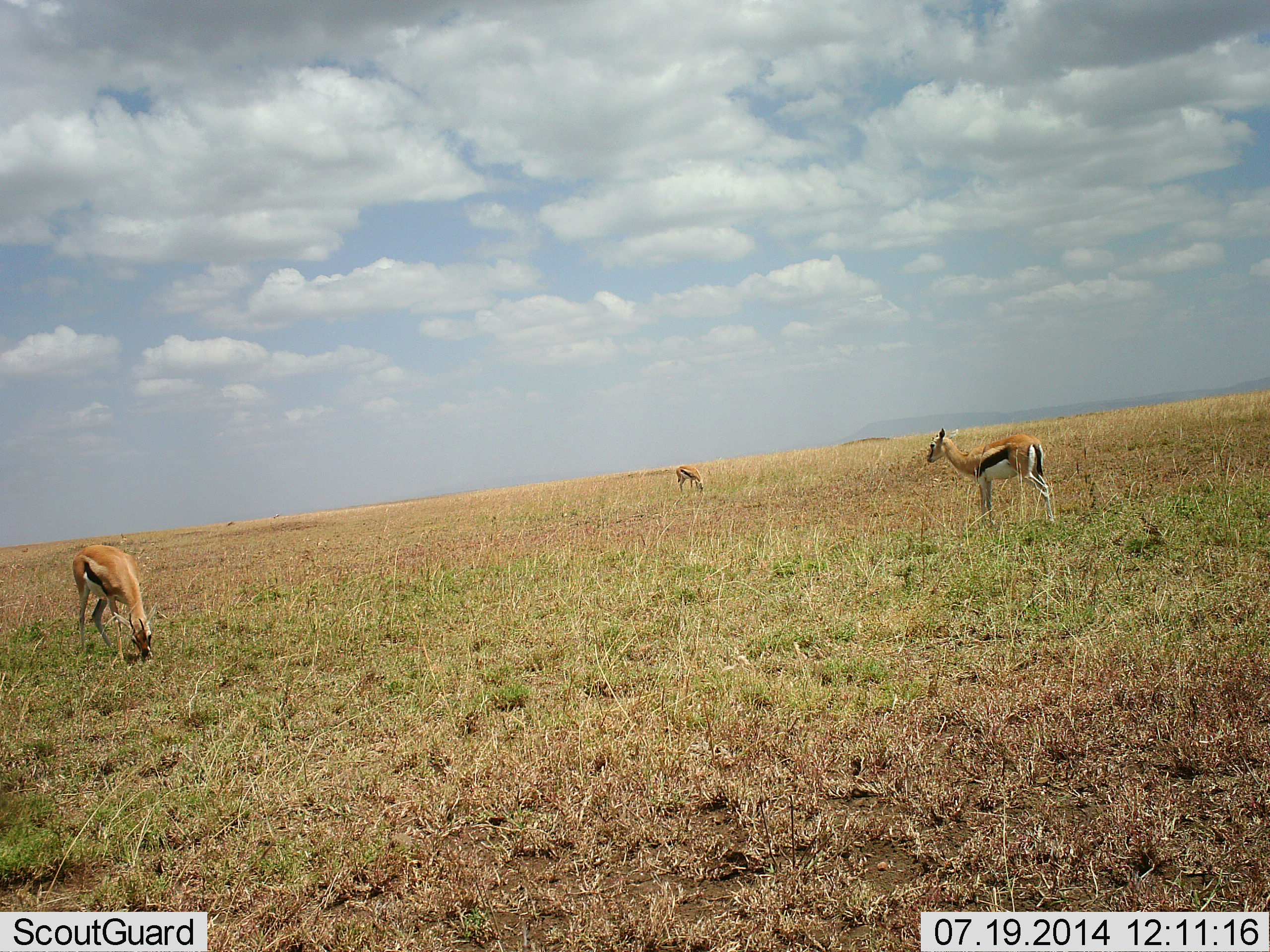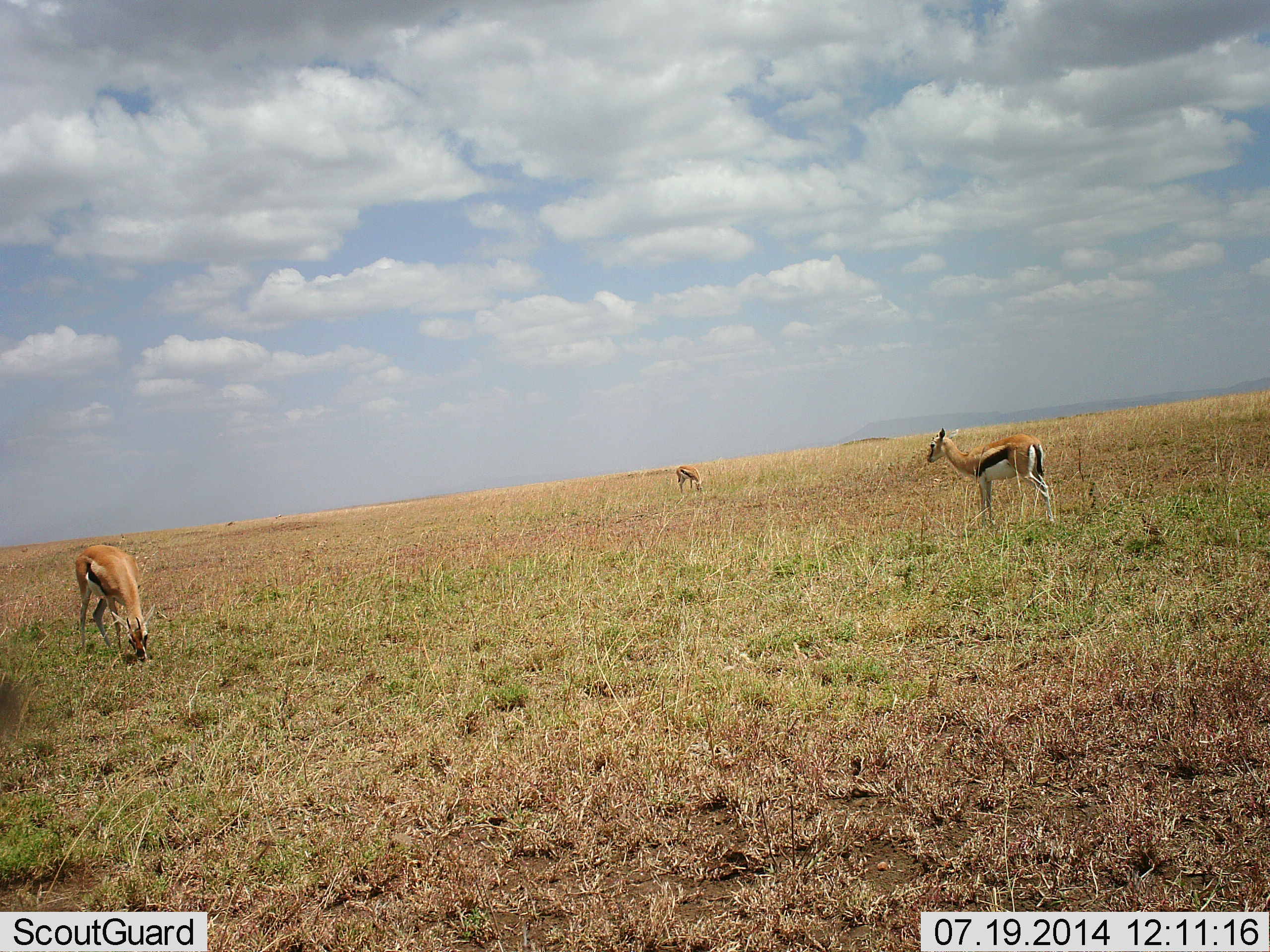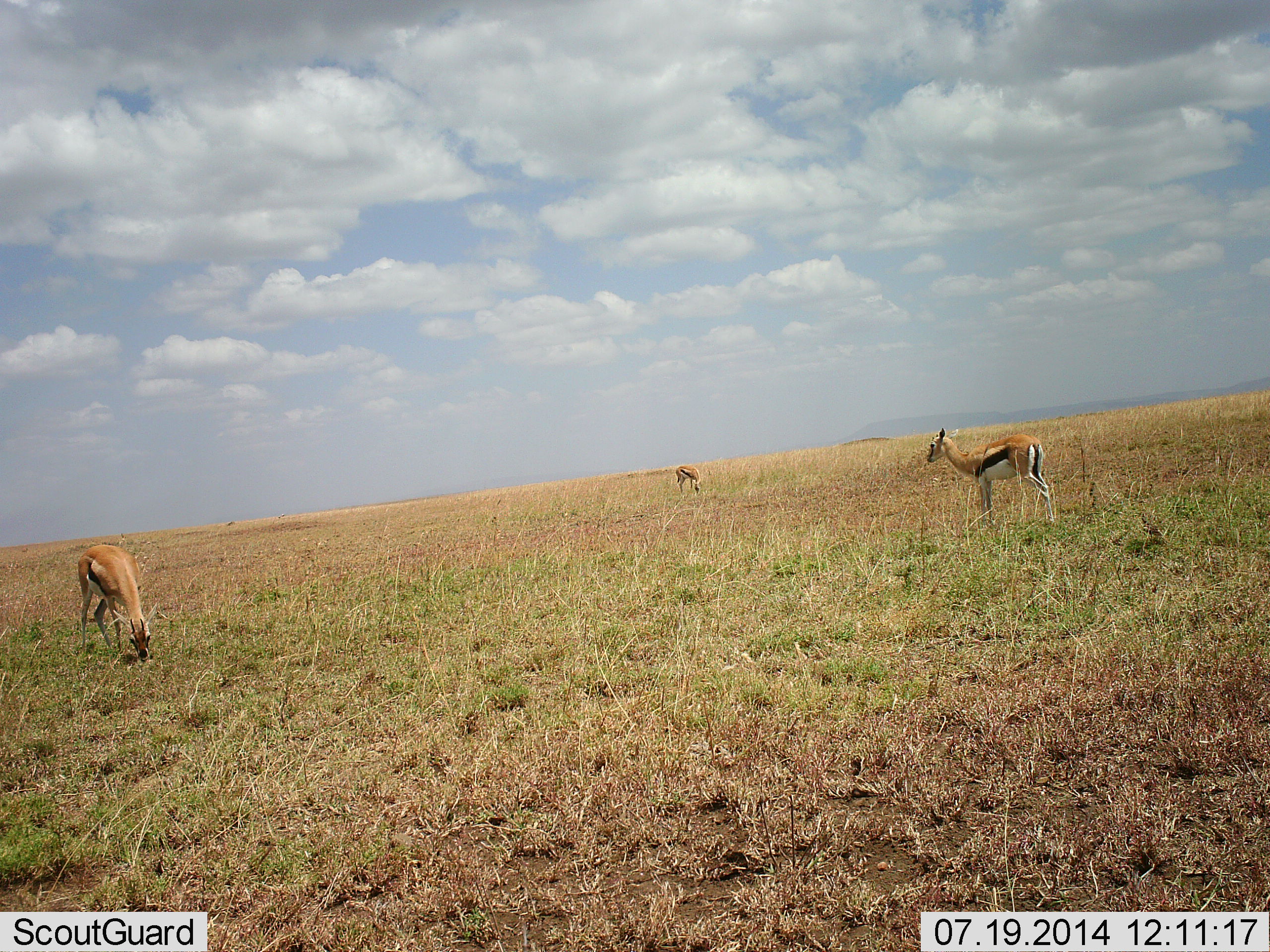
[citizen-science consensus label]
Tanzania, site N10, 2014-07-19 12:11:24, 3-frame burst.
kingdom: Animalia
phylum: Chordata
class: Mammalia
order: Artiodactyla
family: Bovidae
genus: Eudorcas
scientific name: Eudorcas thomsonii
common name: thomson's gazelle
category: gazellethomsons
Gazellethomsons (thomson's gazelle) (Eudorcas thomsonii), count 3. Behavior (volunteer vote fractions): standing 70%, resting 10%, moving 0%, interacting 0%. Young present (vote fraction): 0%. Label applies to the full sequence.